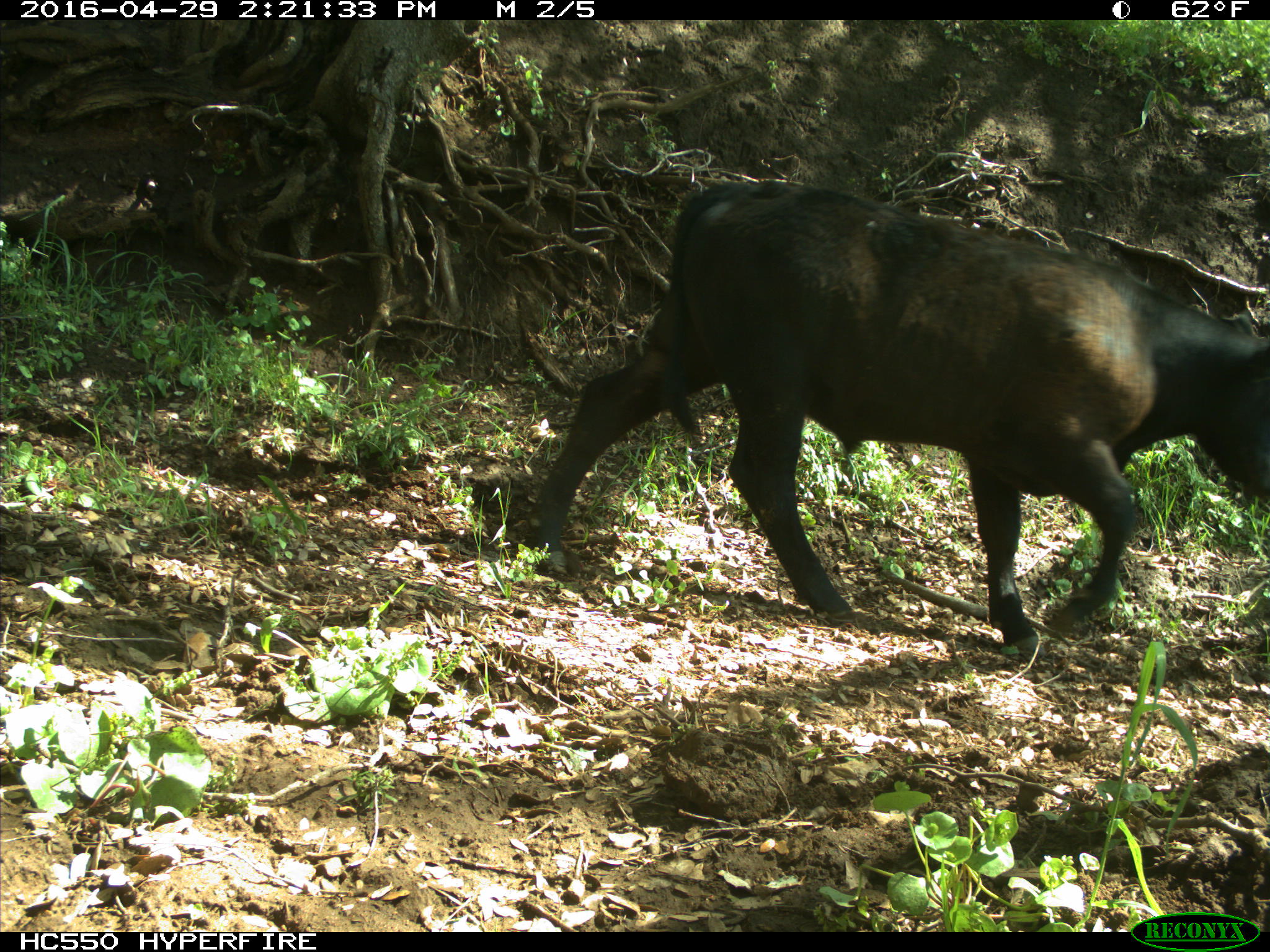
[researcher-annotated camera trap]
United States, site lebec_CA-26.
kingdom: Animalia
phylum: Chordata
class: Mammalia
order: Artiodactyla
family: Bovidae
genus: Bos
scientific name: Bos taurus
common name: domestic cow